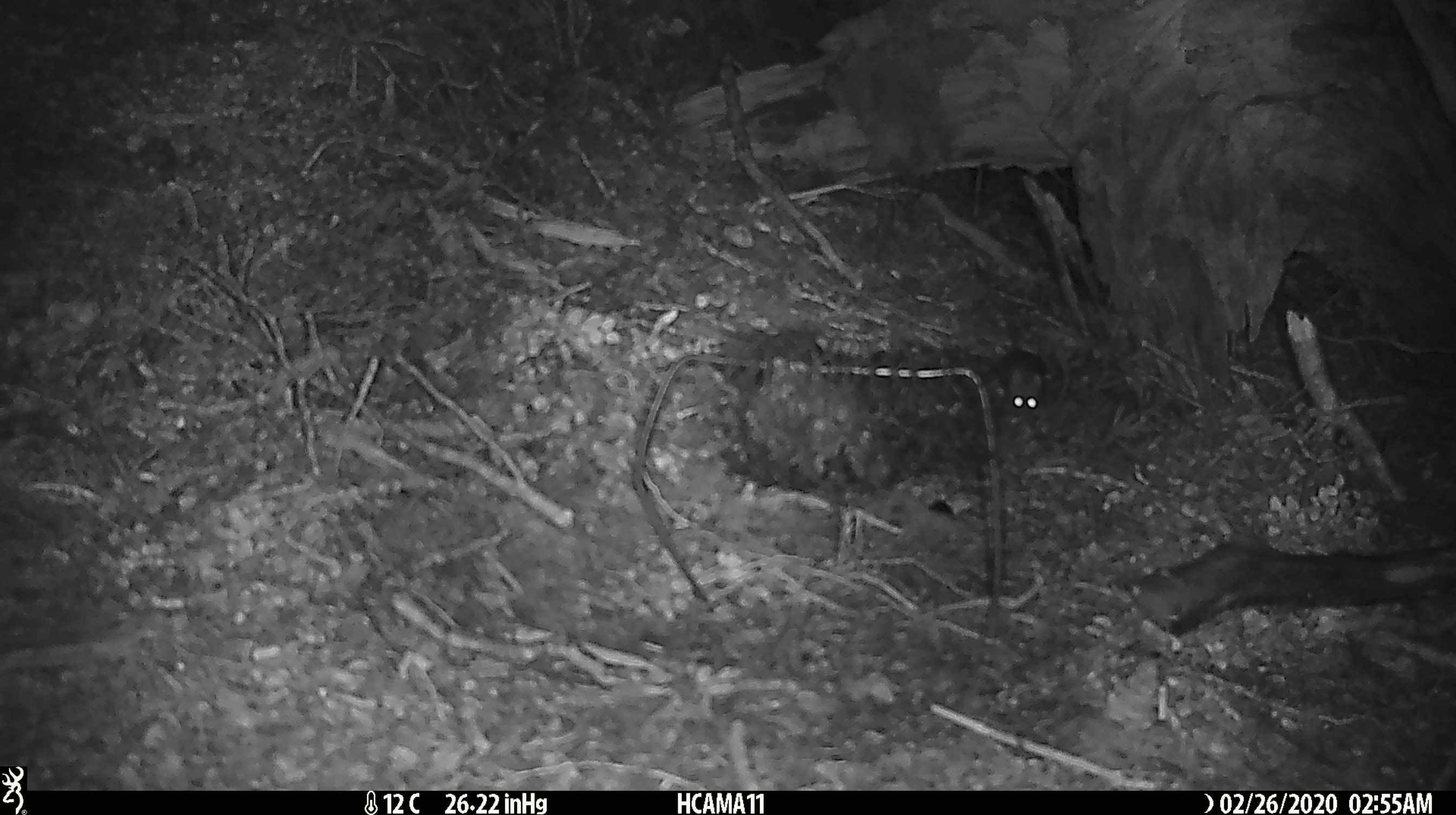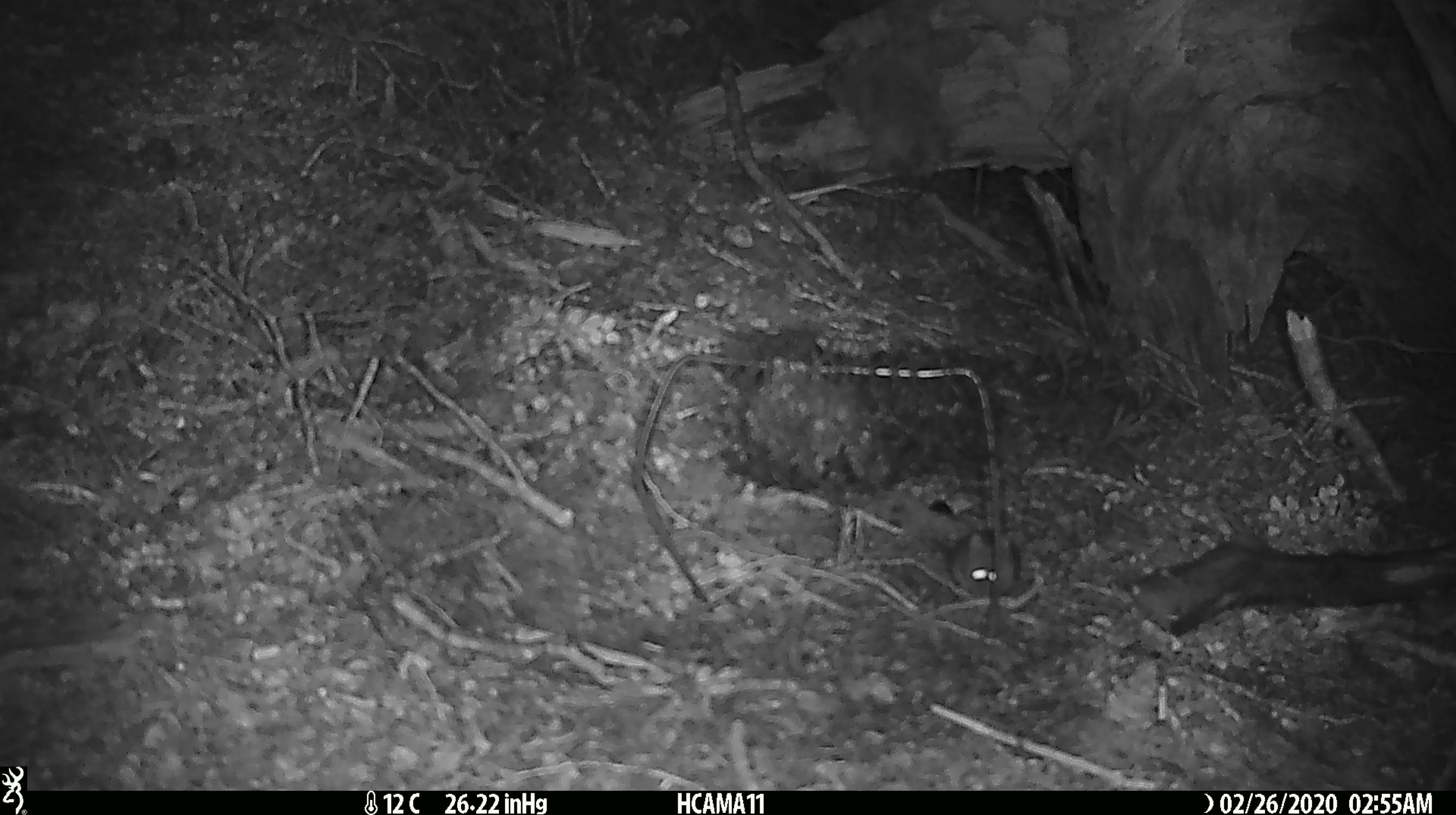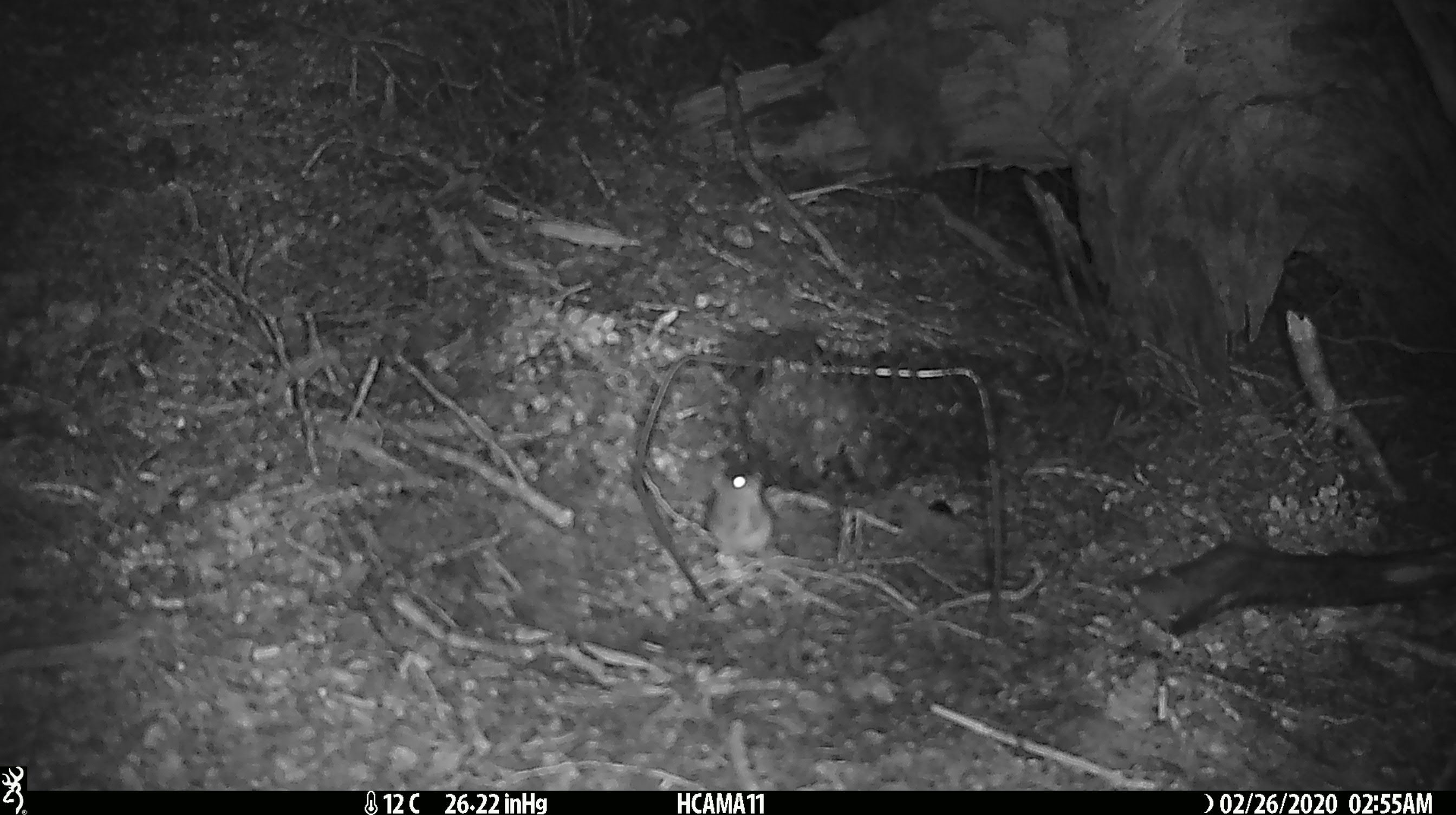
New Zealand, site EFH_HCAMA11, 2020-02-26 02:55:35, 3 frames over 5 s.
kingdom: Animalia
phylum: Chordata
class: Mammalia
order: Rodentia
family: Muridae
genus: Mus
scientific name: Mus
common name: mouse